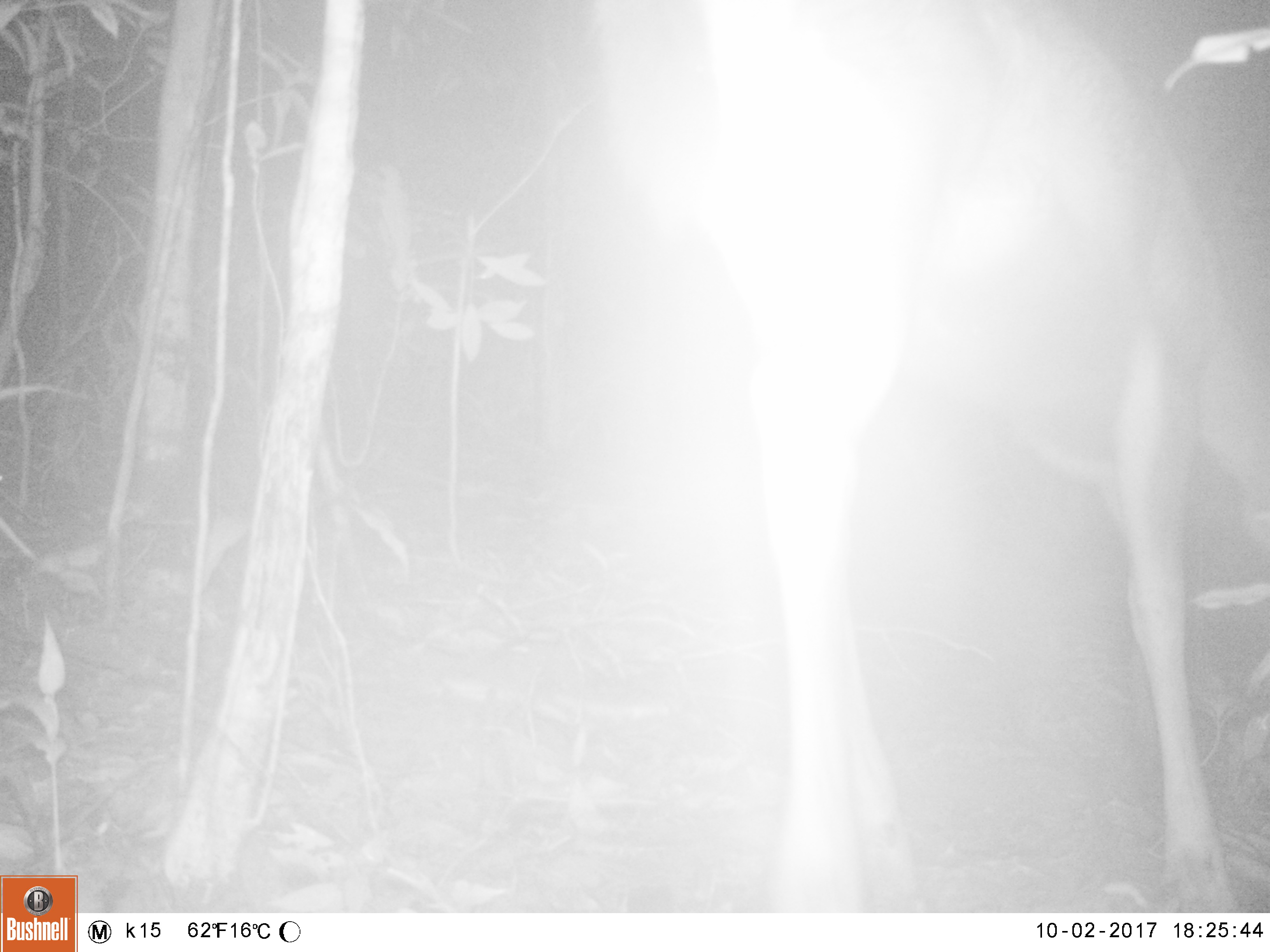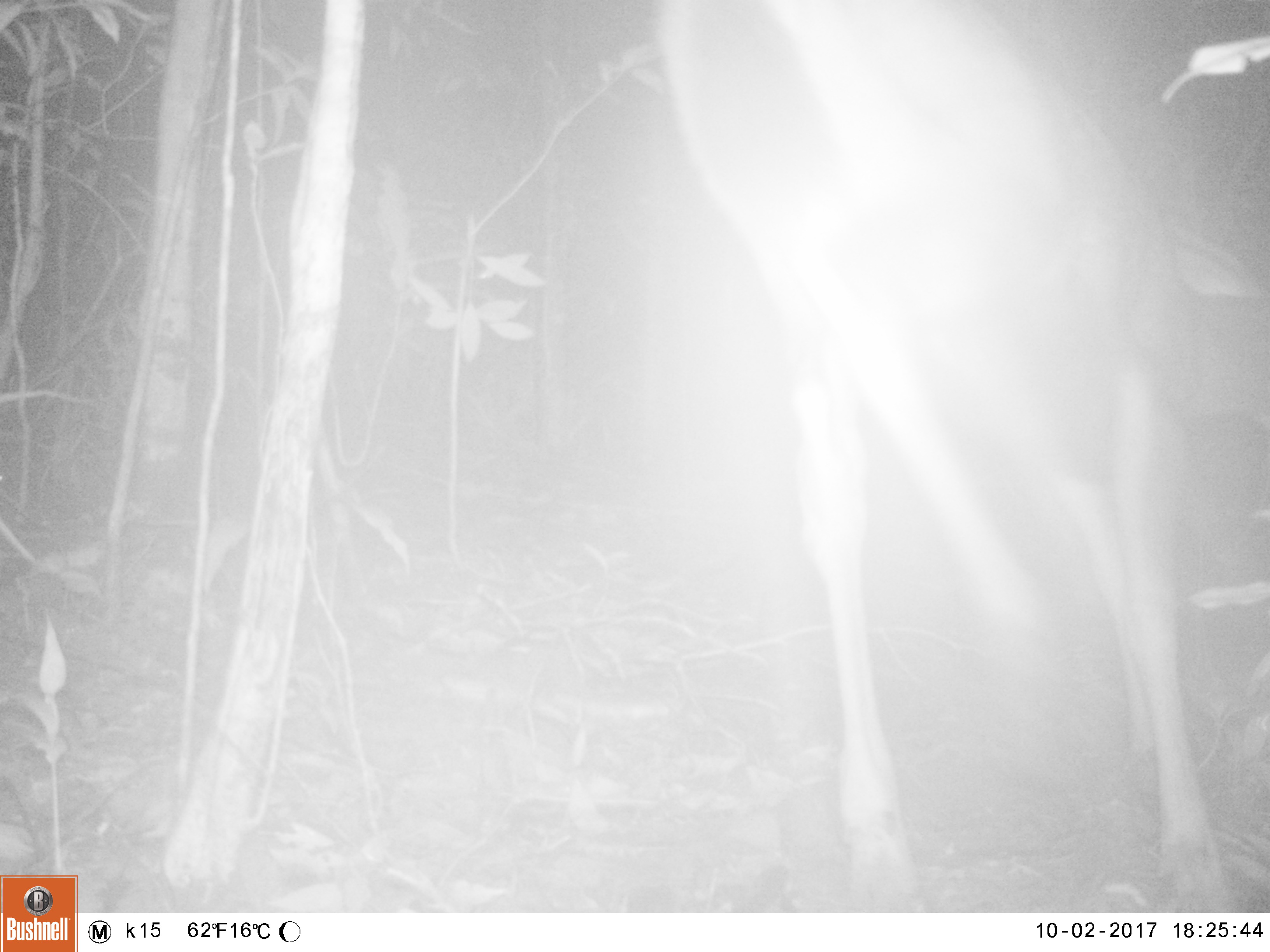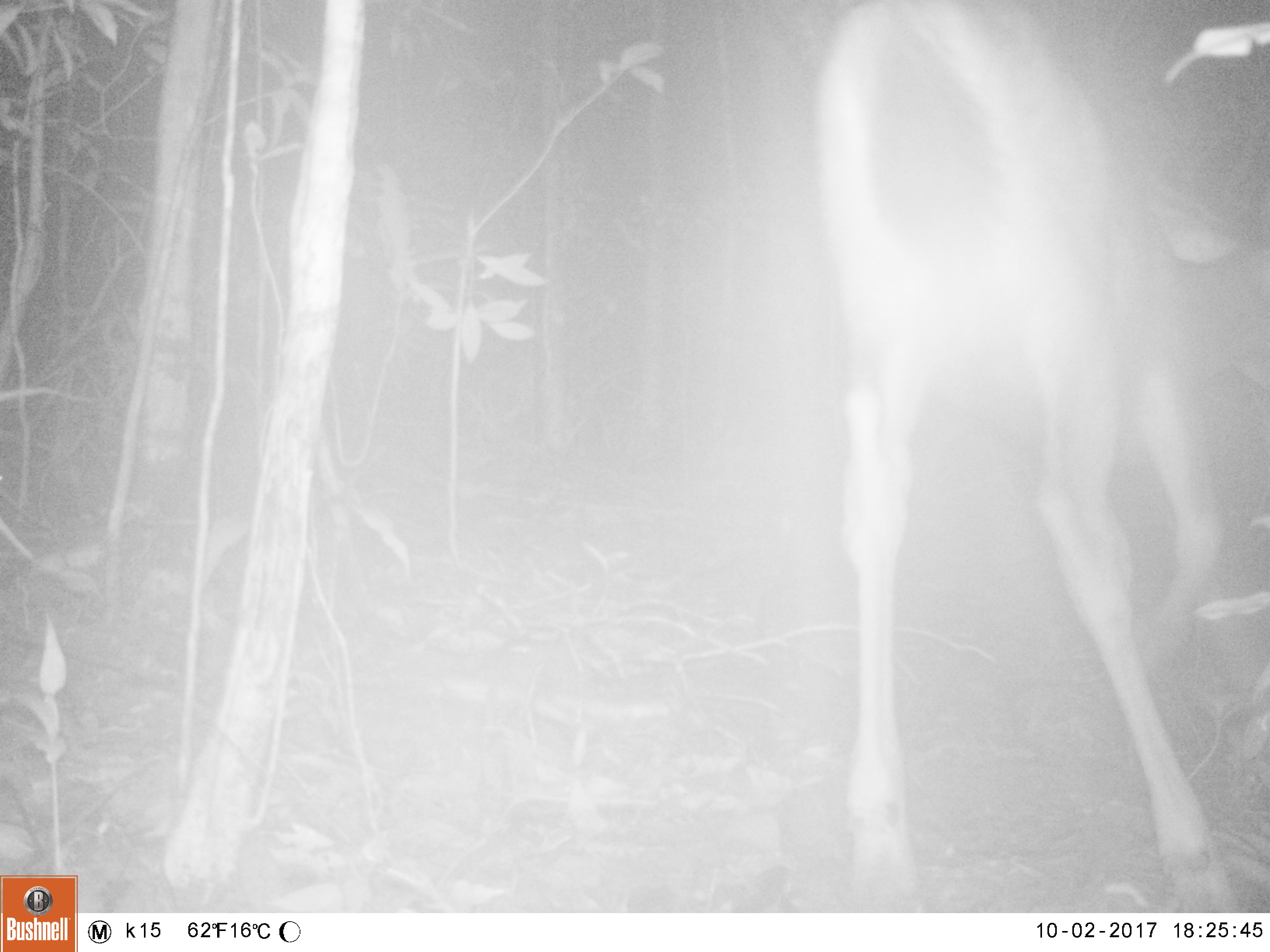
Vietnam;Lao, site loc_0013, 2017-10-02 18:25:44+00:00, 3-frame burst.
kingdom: Animalia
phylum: Chordata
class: Mammalia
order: Artiodactyla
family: Cervidae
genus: Rusa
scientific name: Rusa unicolor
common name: sambar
Sambar (Rusa unicolor). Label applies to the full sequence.